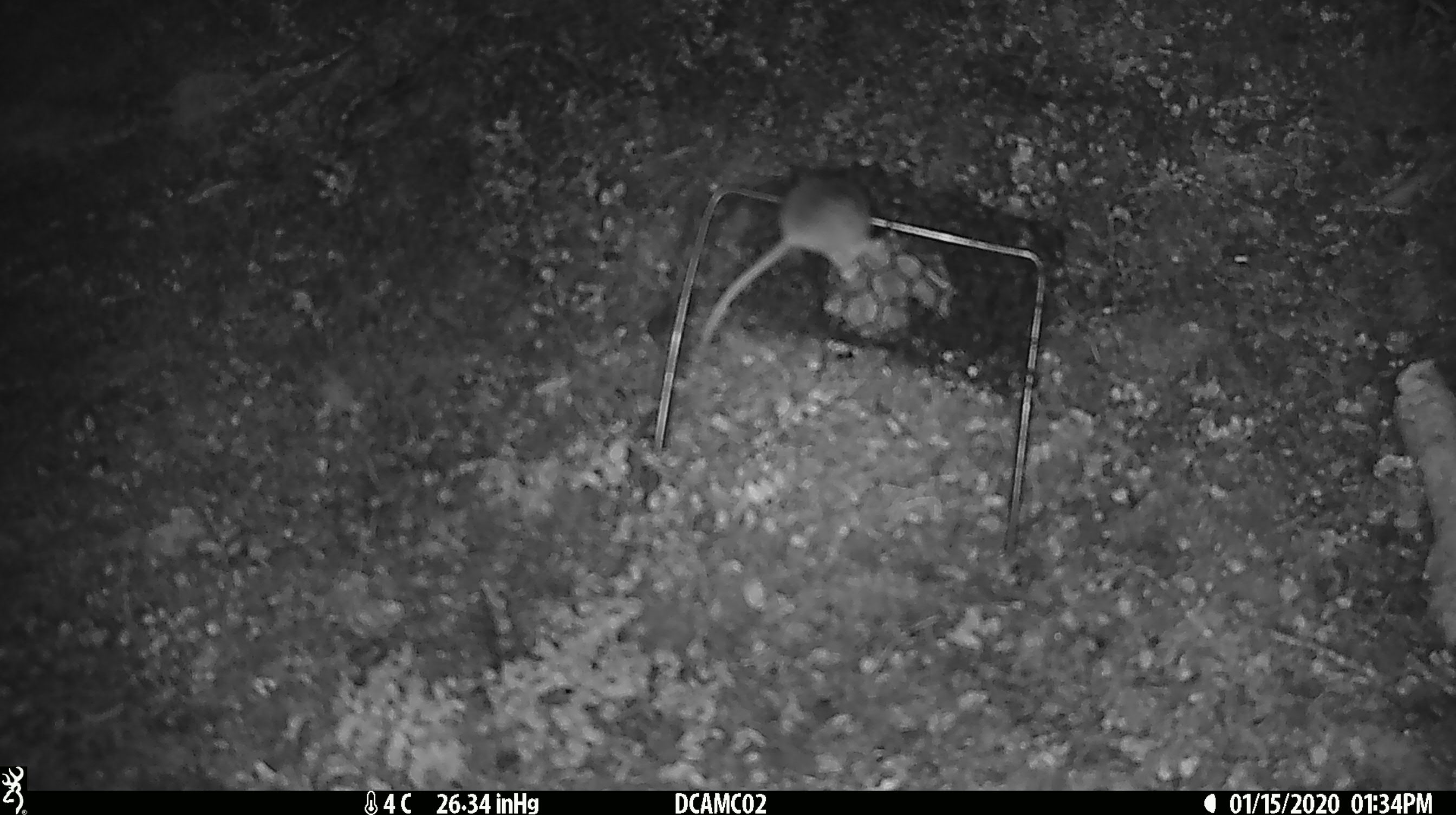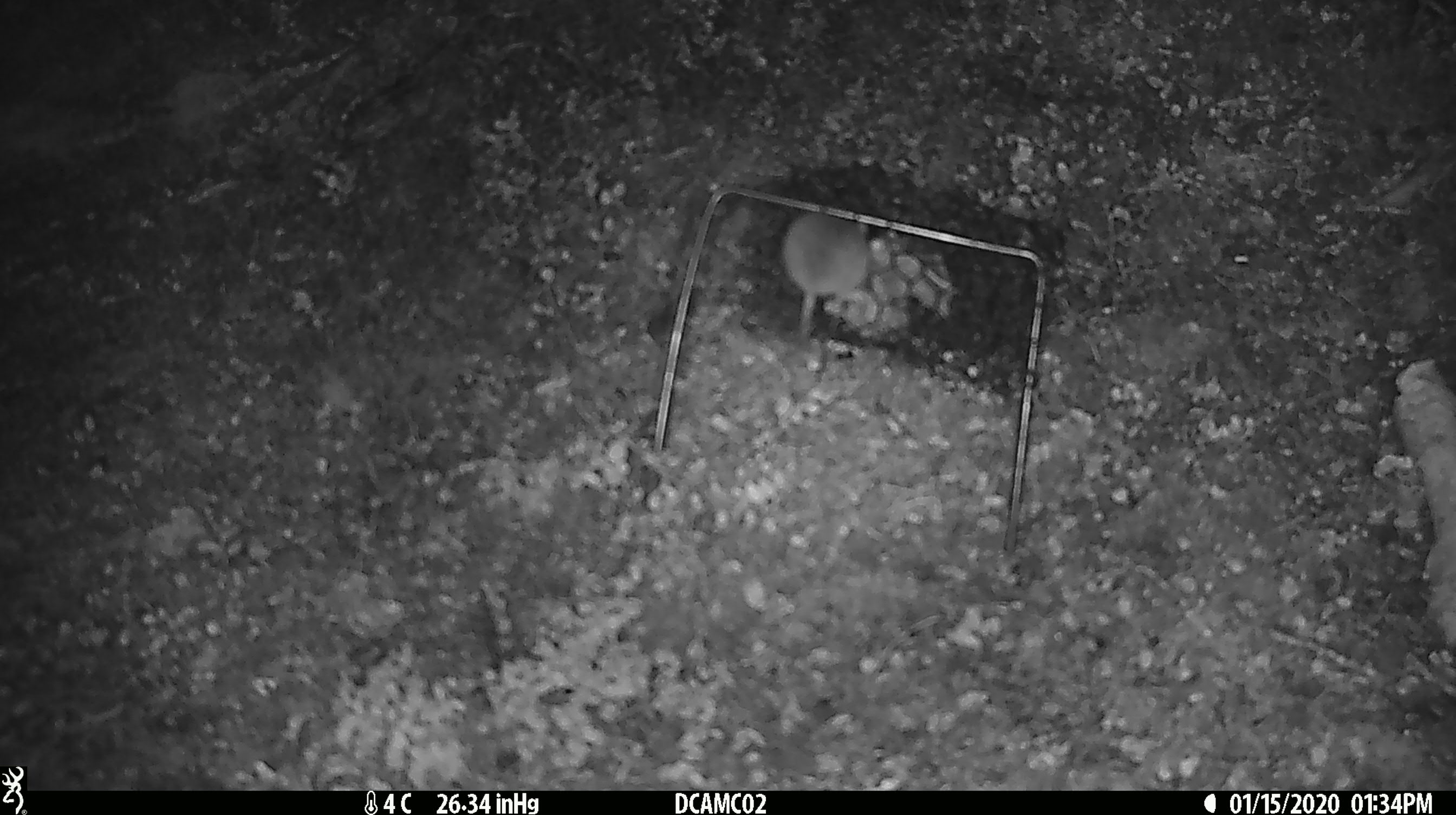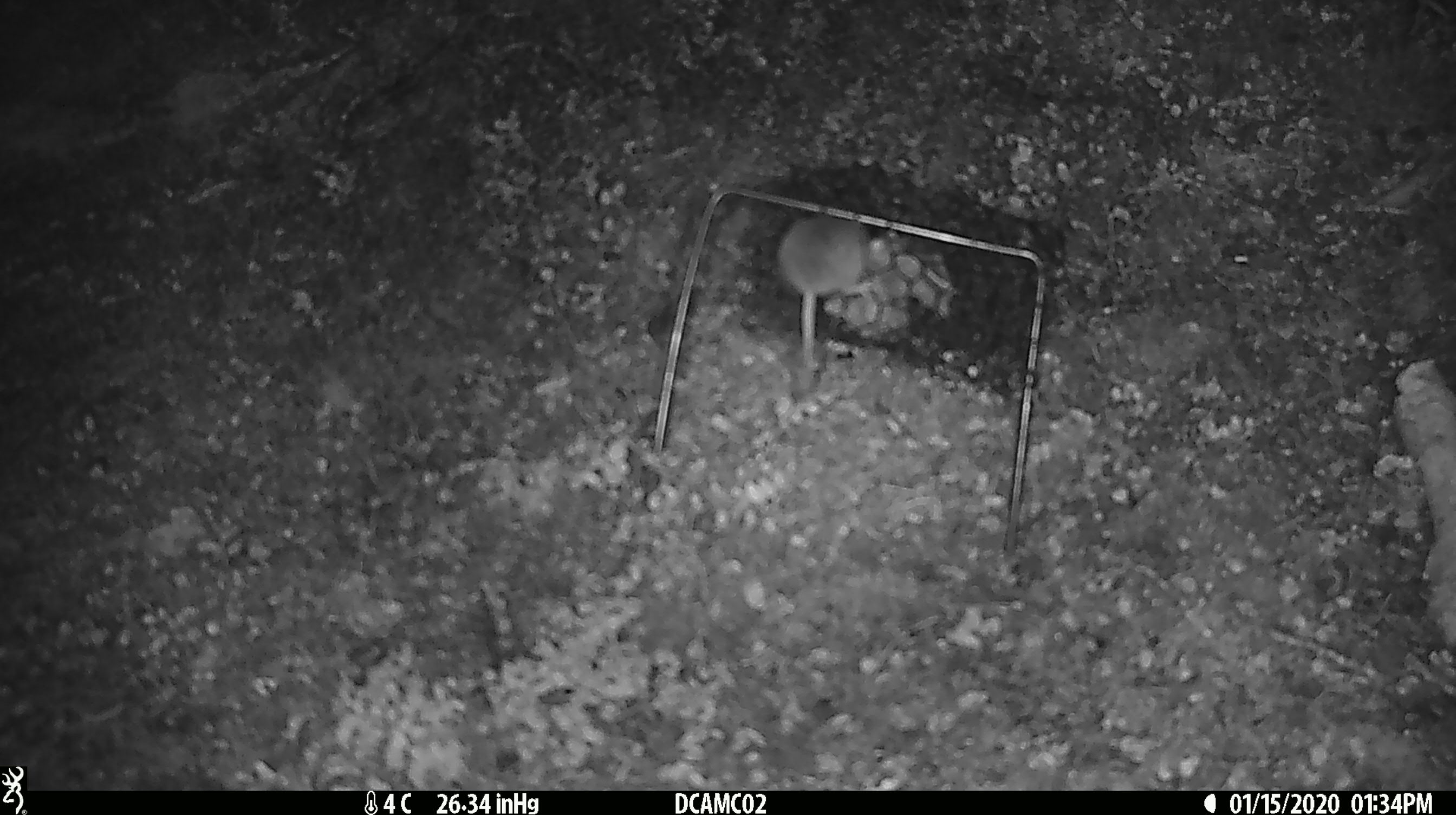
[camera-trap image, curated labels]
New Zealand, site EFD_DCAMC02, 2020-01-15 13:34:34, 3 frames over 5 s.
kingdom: Animalia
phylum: Chordata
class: Mammalia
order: Rodentia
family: Muridae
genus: Mus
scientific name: Mus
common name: mouse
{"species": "mouse (Mus)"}